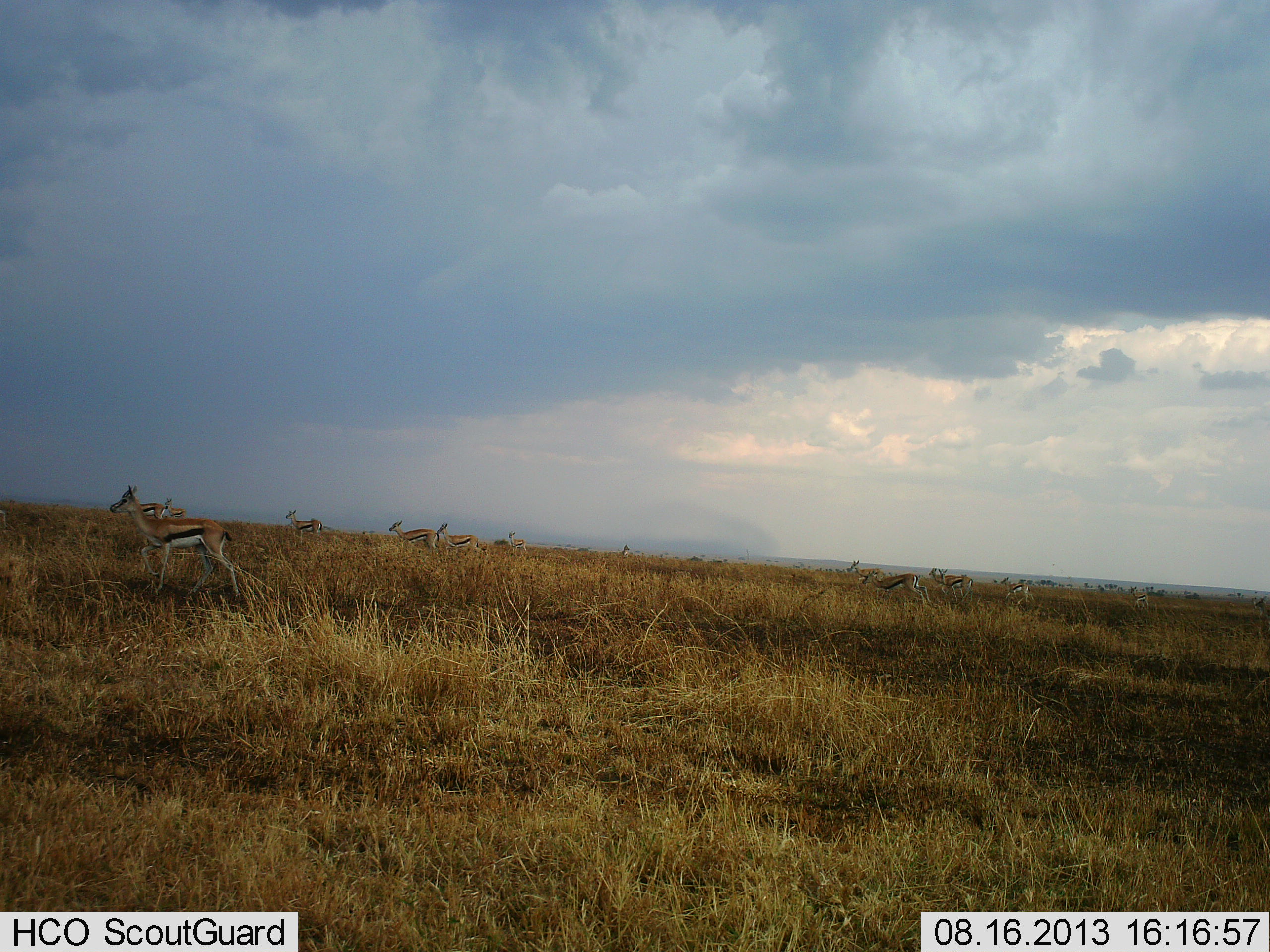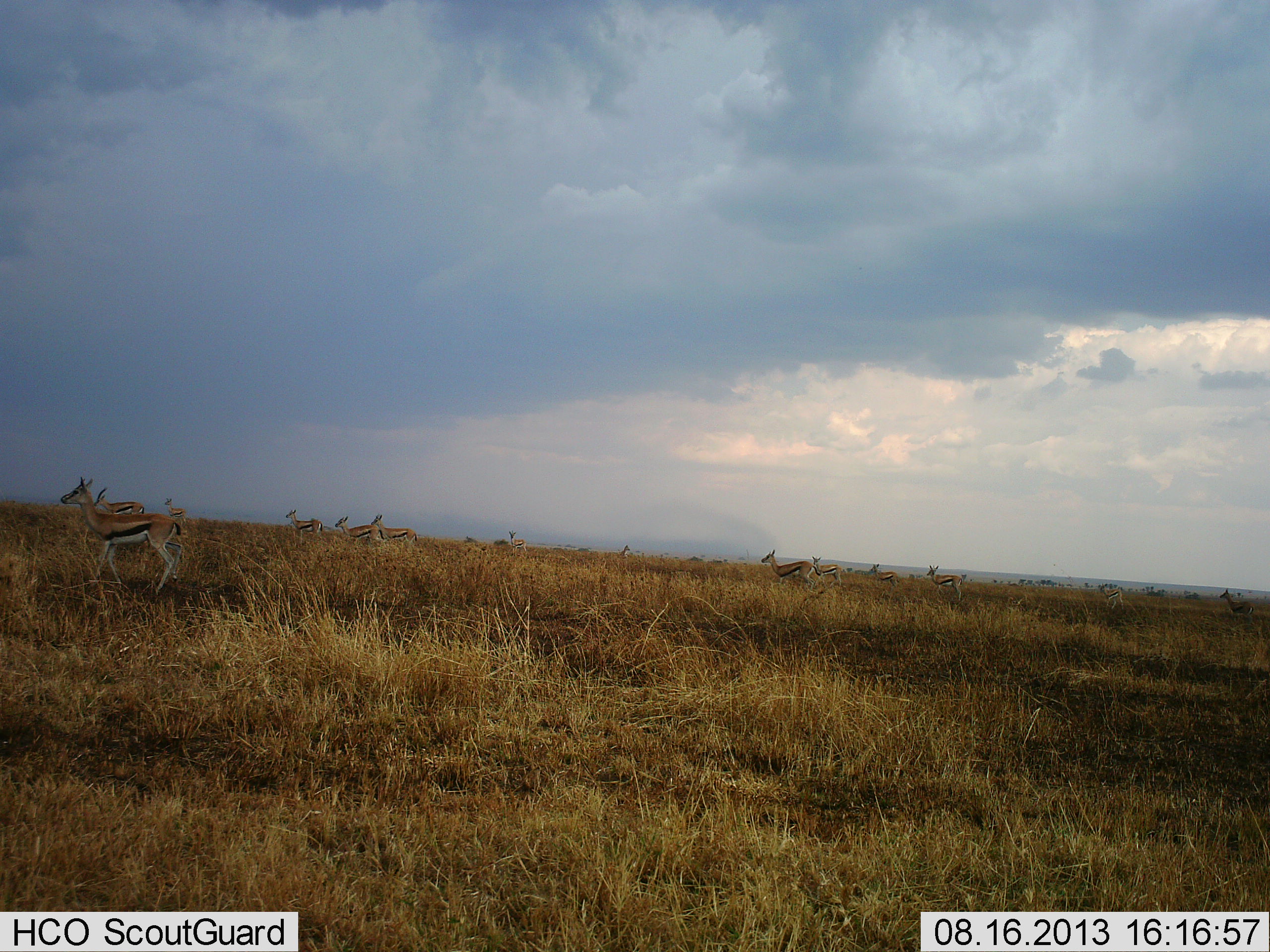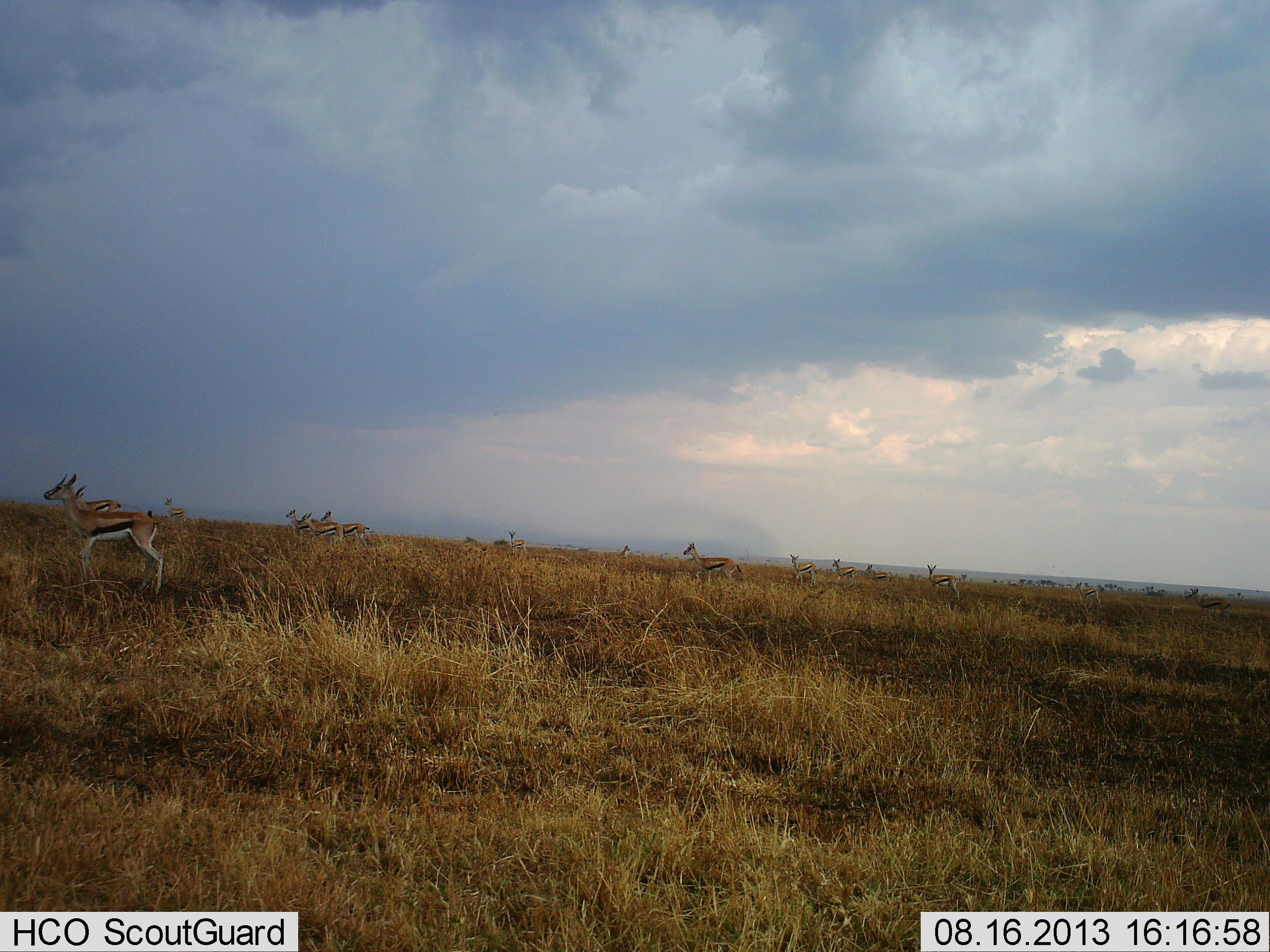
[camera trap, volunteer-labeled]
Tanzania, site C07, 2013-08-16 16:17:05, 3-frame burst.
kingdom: Animalia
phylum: Chordata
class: Mammalia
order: Artiodactyla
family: Bovidae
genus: Eudorcas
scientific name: Eudorcas thomsonii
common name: thomson's gazelle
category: gazellethomsons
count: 11-50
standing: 10%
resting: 0%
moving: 100%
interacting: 0%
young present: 0%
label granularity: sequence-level